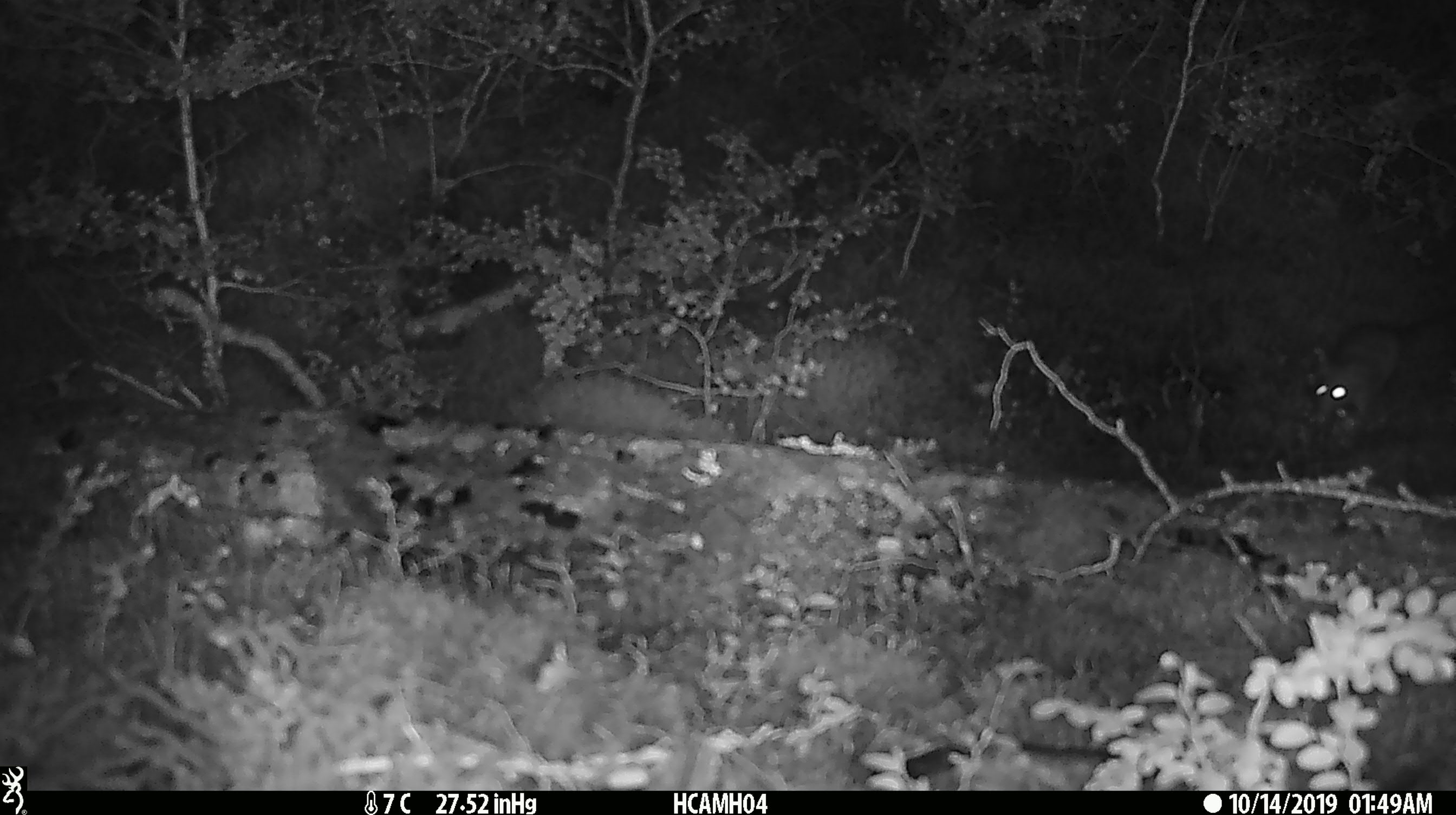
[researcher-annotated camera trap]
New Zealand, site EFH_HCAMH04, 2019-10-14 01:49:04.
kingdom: Animalia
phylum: Chordata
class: Mammalia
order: Rodentia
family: Muridae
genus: Mus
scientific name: Mus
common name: mouse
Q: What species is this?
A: Mouse (Mus).